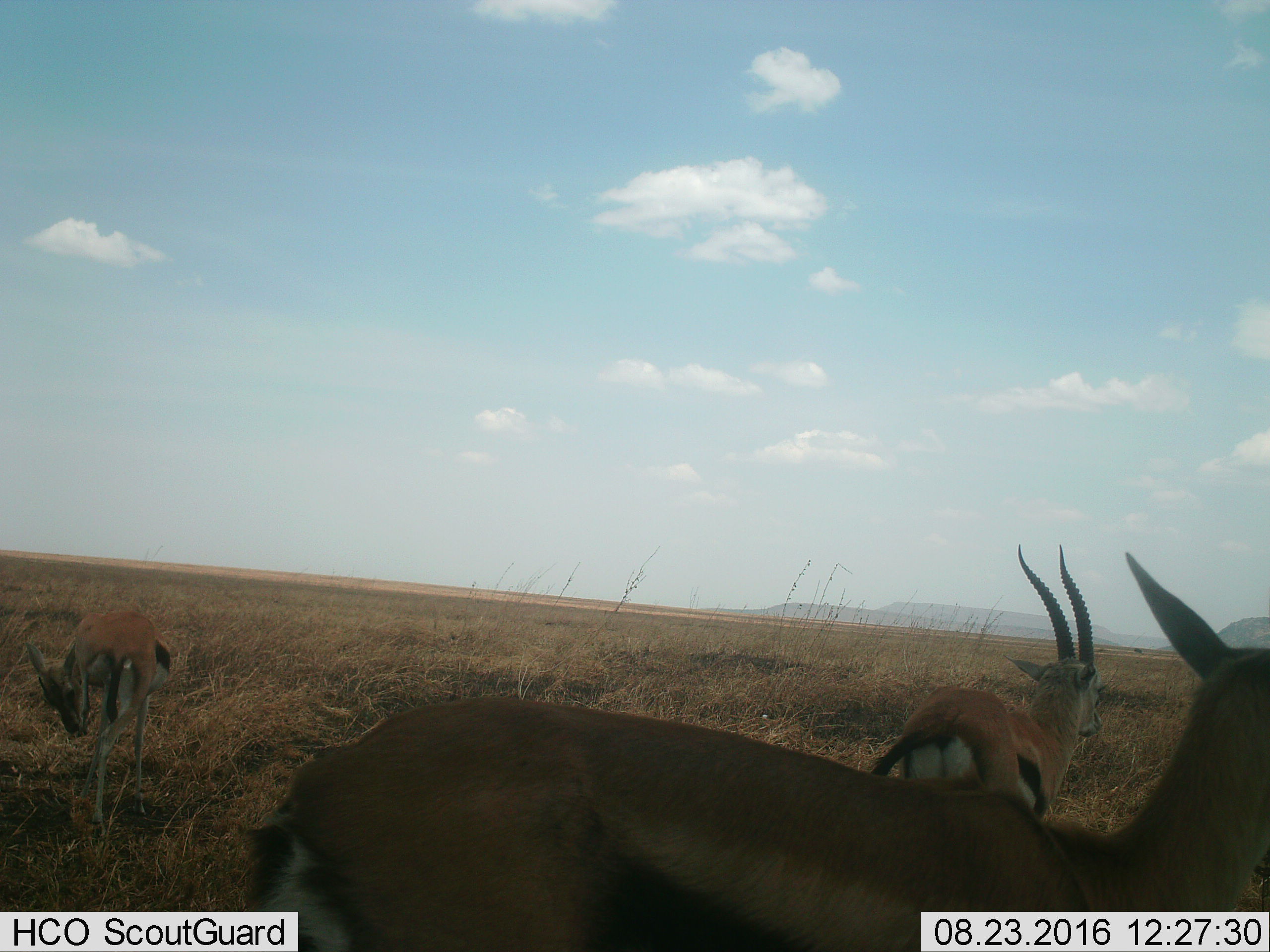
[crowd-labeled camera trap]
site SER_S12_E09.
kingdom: Animalia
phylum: Chordata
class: Mammalia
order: Artiodactyla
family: Bovidae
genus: Eudorcas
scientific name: Eudorcas thomsonii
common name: thomson's gazelle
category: gazellethomsons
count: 3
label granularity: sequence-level